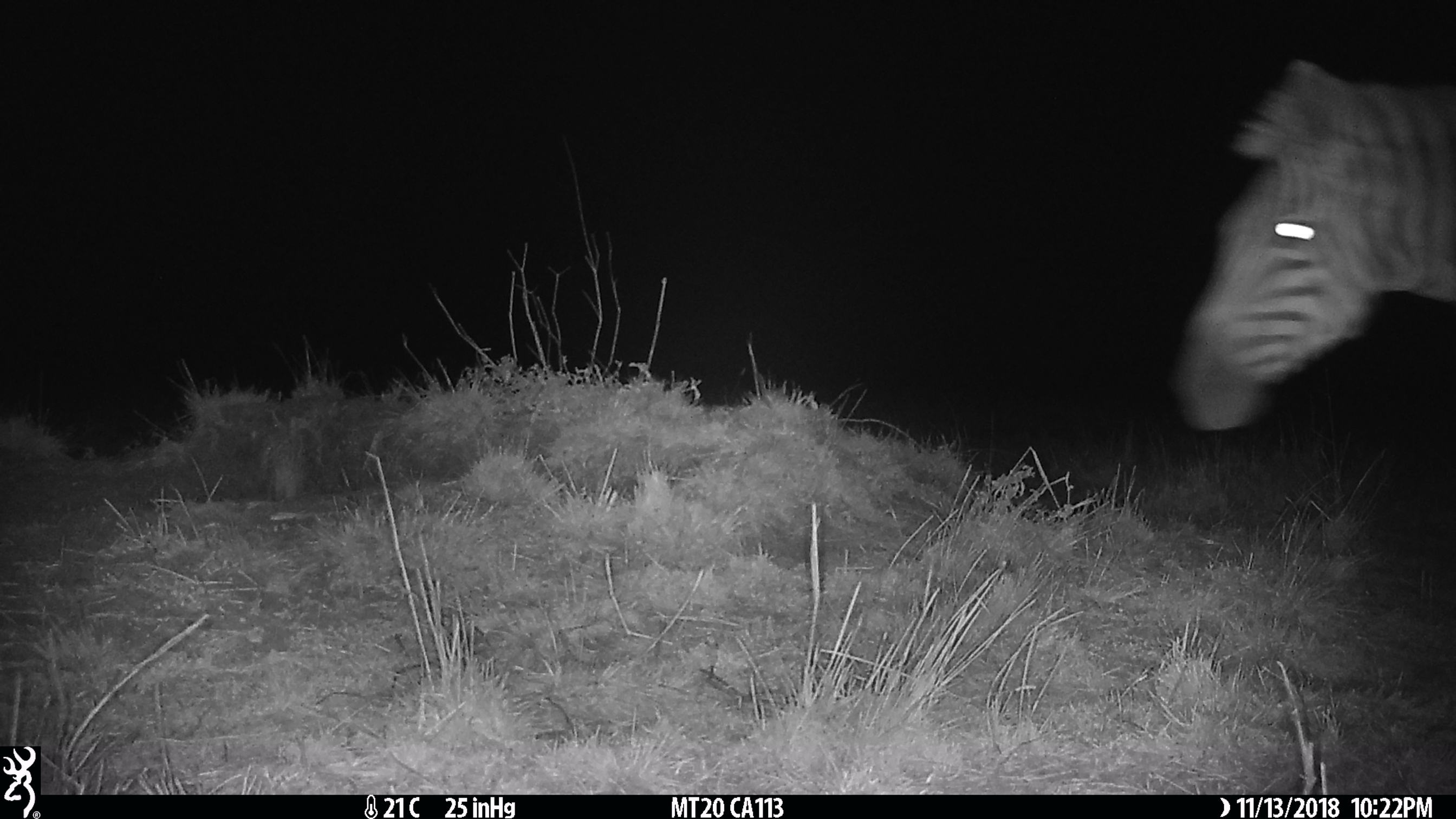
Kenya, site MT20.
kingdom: Animalia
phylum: Chordata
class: Mammalia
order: Perissodactyla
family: Equidae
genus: Equus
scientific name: Equus quagga burchellii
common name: burchell's zebra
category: zebra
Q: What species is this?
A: Zebra (burchell's zebra) (Equus quagga burchellii).